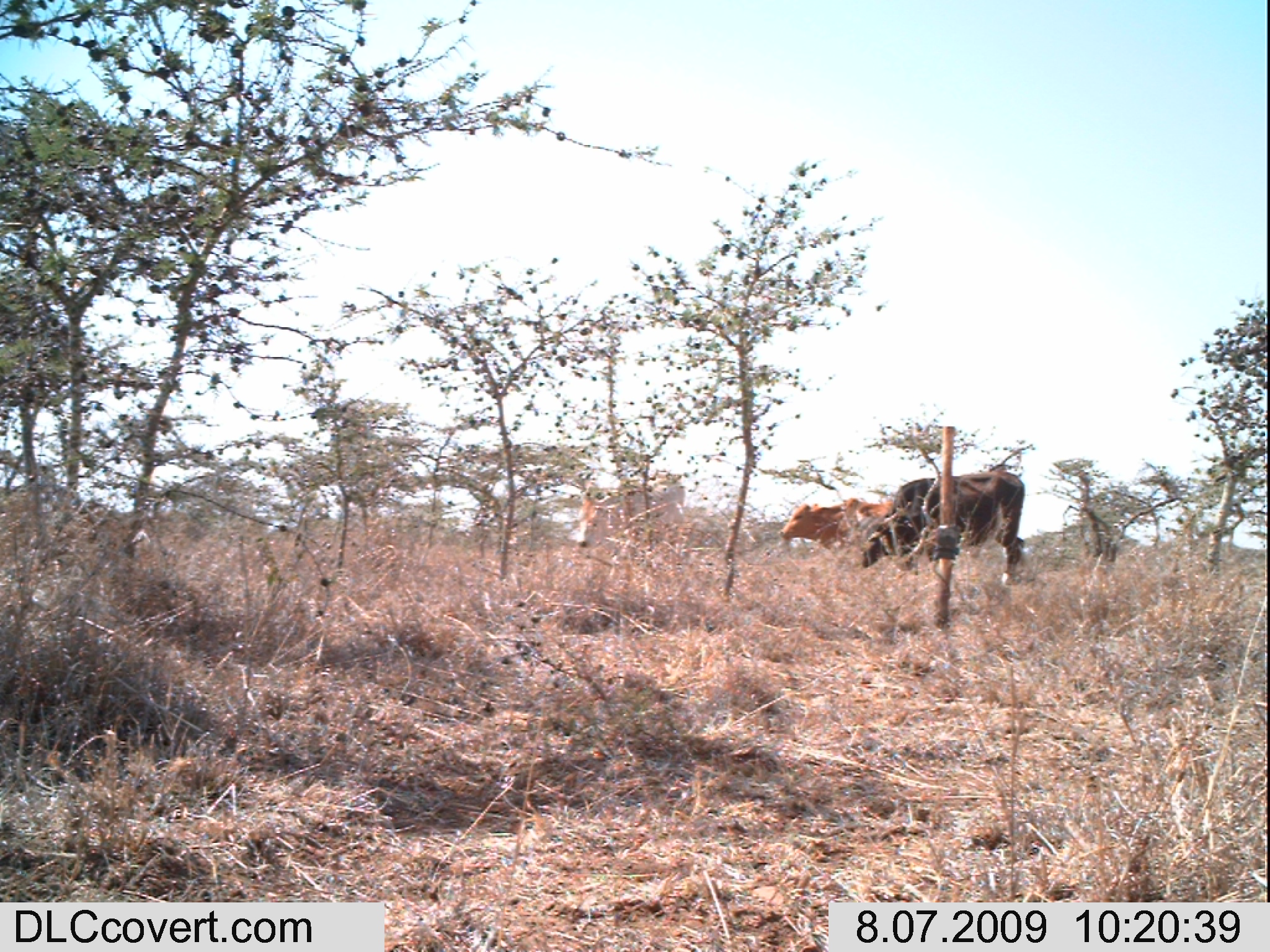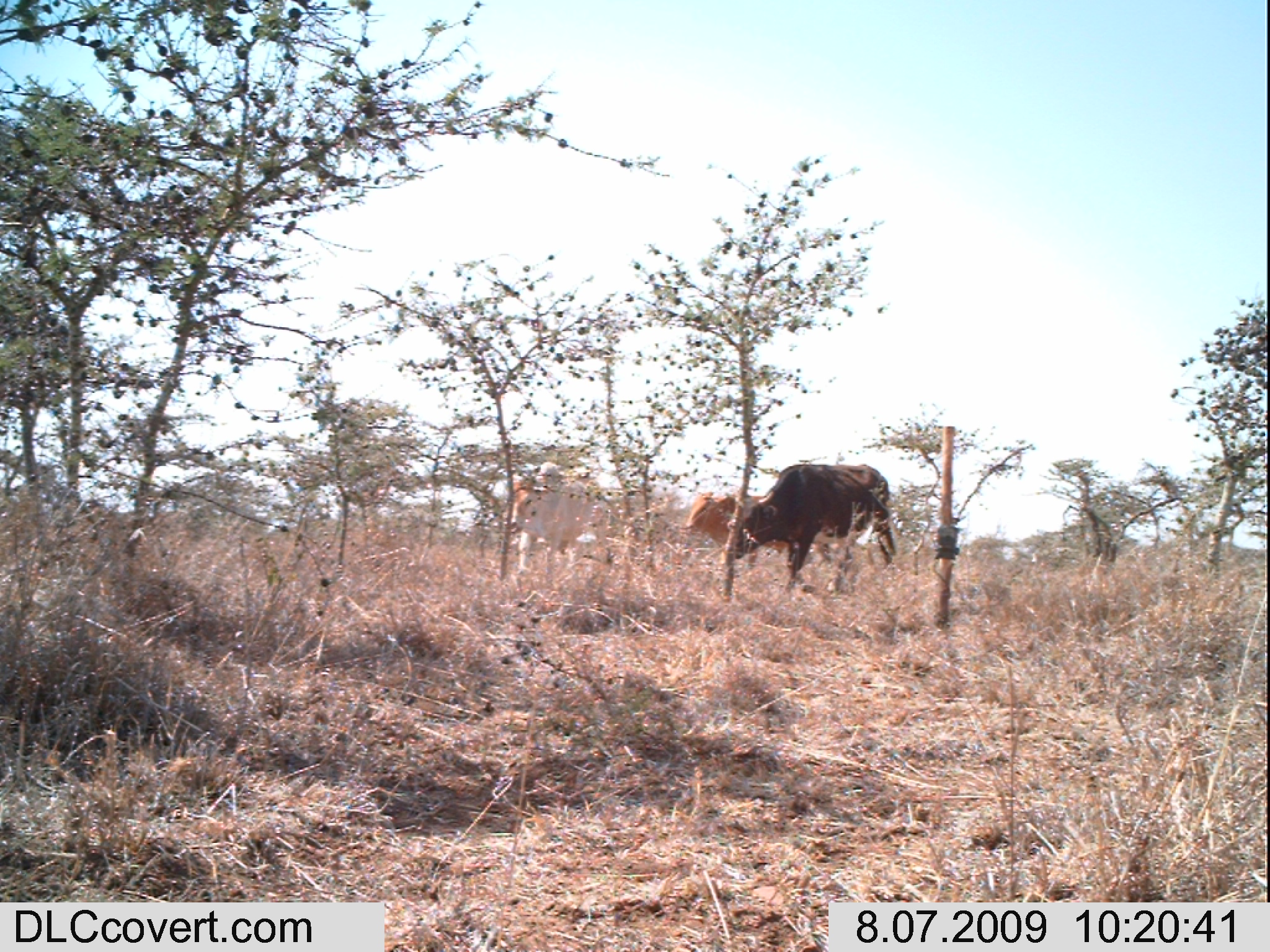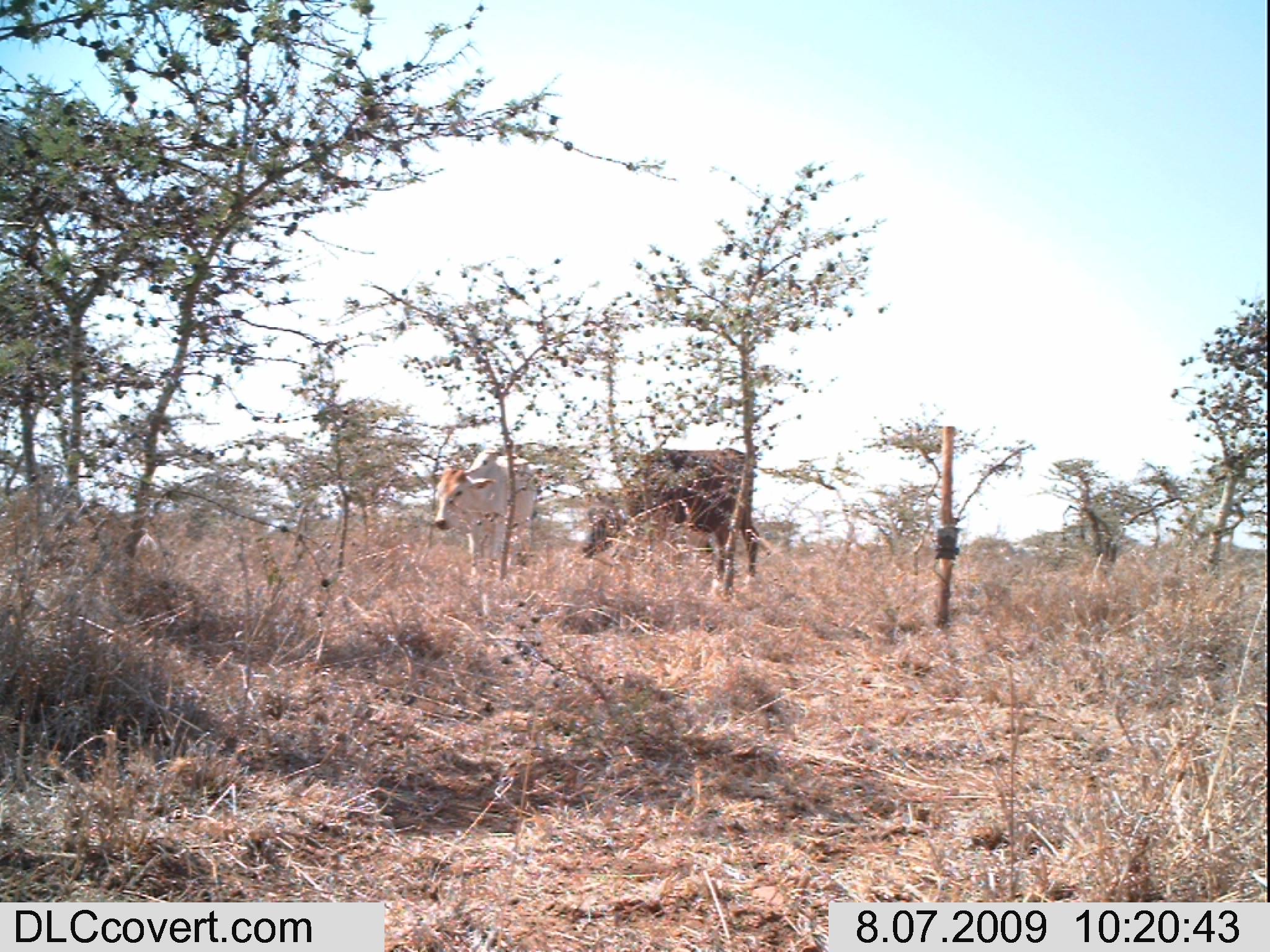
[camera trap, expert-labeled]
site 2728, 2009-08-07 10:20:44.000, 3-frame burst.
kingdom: Animalia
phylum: Chordata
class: Mammalia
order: Artiodactyla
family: Bovidae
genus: Bos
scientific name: Bos taurus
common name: domestic cattle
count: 3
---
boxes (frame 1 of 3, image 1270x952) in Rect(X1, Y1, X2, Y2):
bos taurus: Rect(862, 472, 1027, 583); Rect(569, 471, 688, 550); Rect(780, 497, 895, 554)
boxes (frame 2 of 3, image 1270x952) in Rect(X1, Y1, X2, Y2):
bos taurus: Rect(733, 459, 897, 592); Rect(509, 463, 613, 581); Rect(684, 490, 787, 571)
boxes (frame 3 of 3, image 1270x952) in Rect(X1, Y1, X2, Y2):
bos taurus: Rect(583, 447, 759, 589); Rect(433, 456, 541, 586)